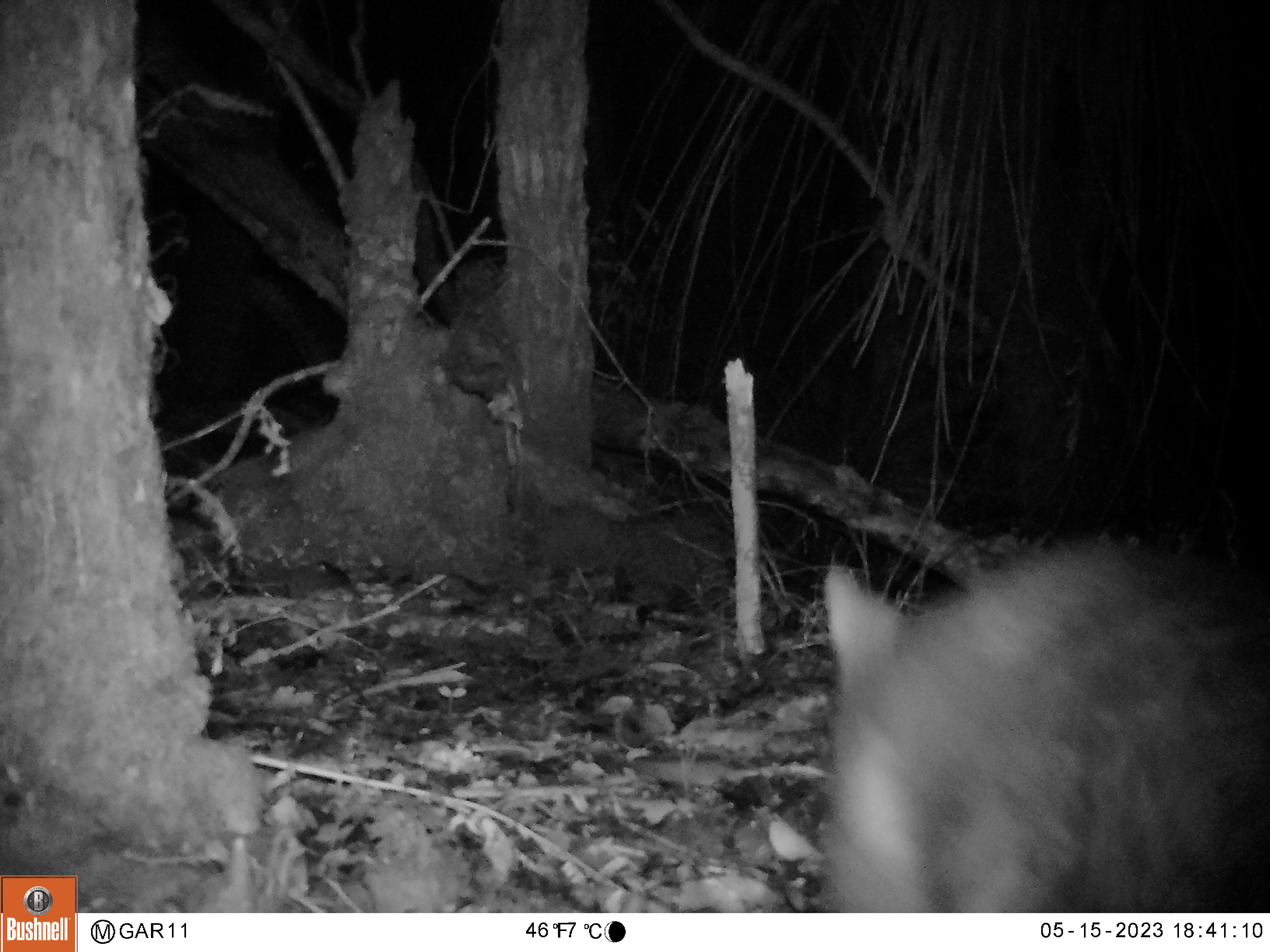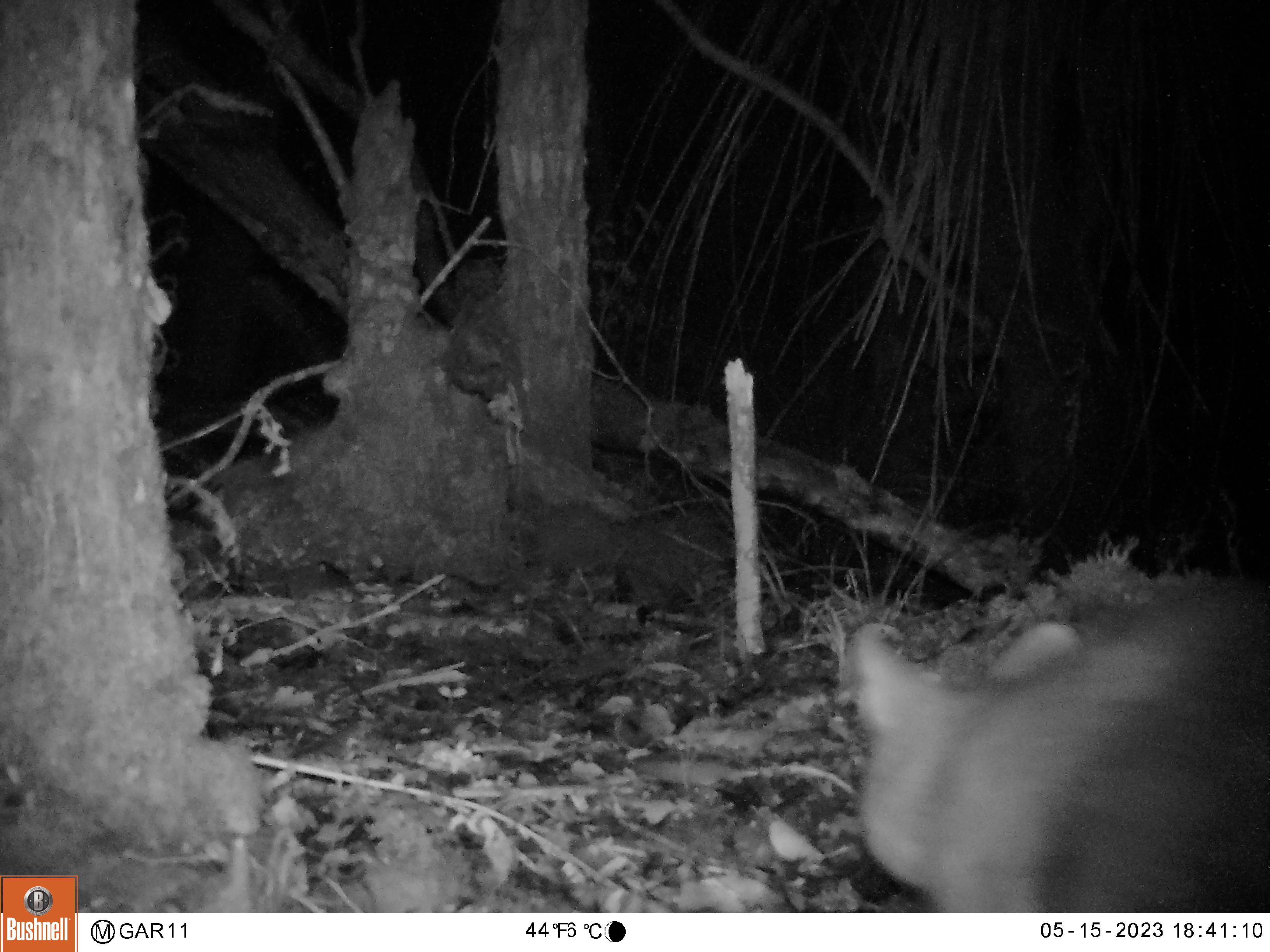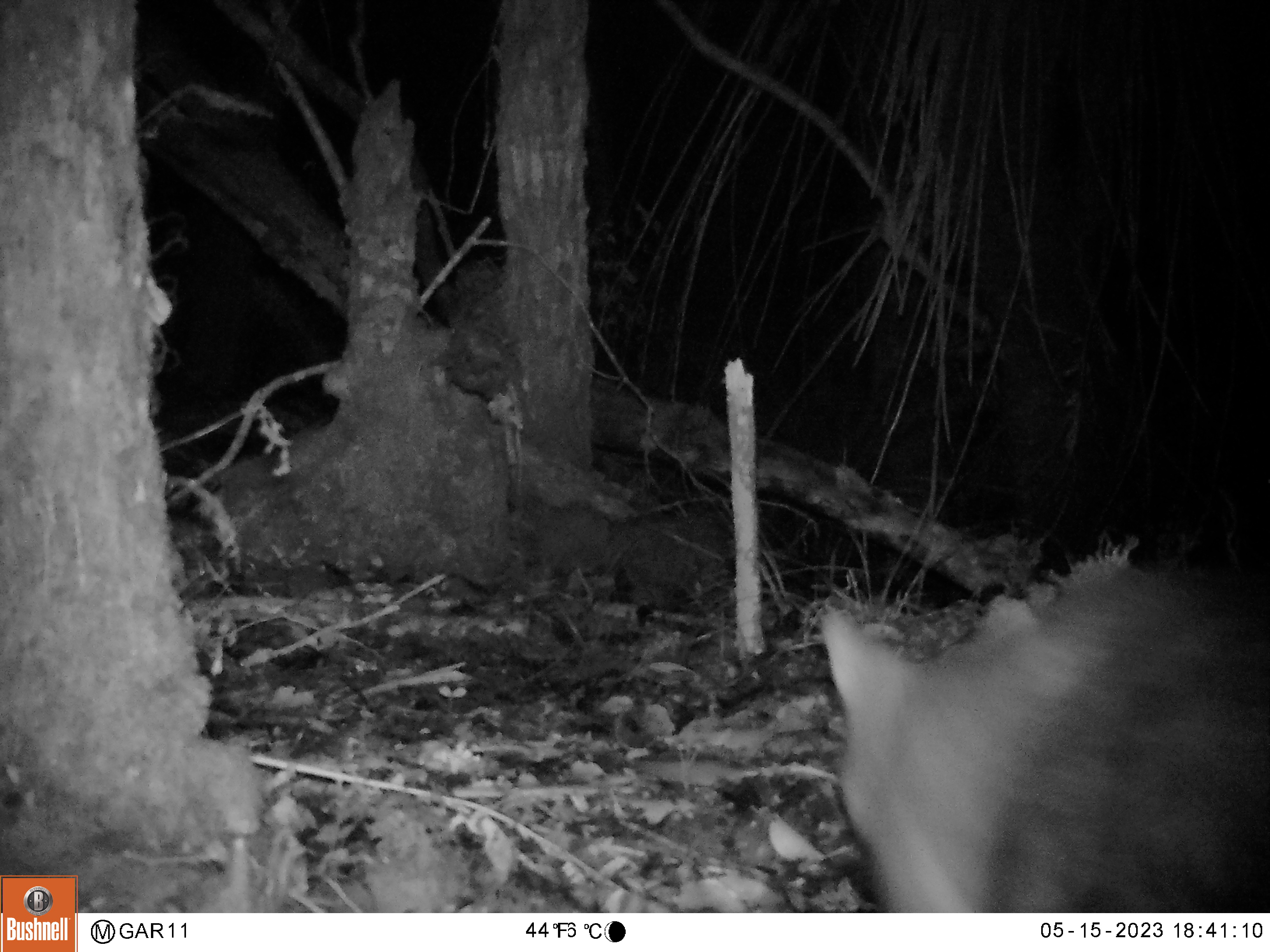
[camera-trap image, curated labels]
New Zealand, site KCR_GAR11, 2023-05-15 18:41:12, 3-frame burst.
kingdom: Animalia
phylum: Chordata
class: Mammalia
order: Diprotodontia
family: Phalangeridae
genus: Trichosurus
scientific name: Trichosurus vulpecula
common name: common brushtail possum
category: possum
Possum (common brushtail possum) (Trichosurus vulpecula).